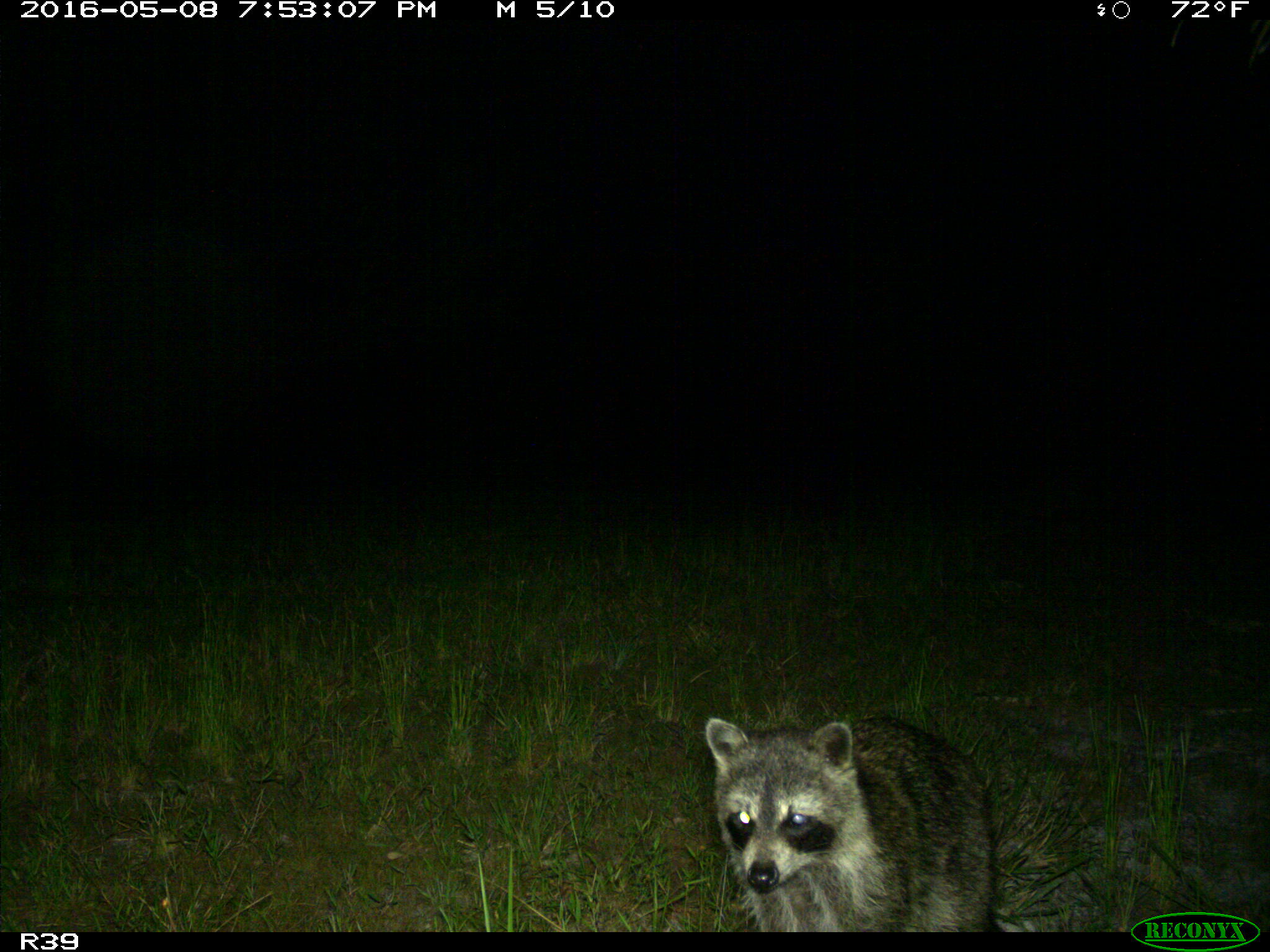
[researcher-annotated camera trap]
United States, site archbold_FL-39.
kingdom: Animalia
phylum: Chordata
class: Mammalia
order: Carnivora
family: Procyonidae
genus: Procyon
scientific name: Procyon lotor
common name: common raccoon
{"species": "Procyon lotor (common raccoon)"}